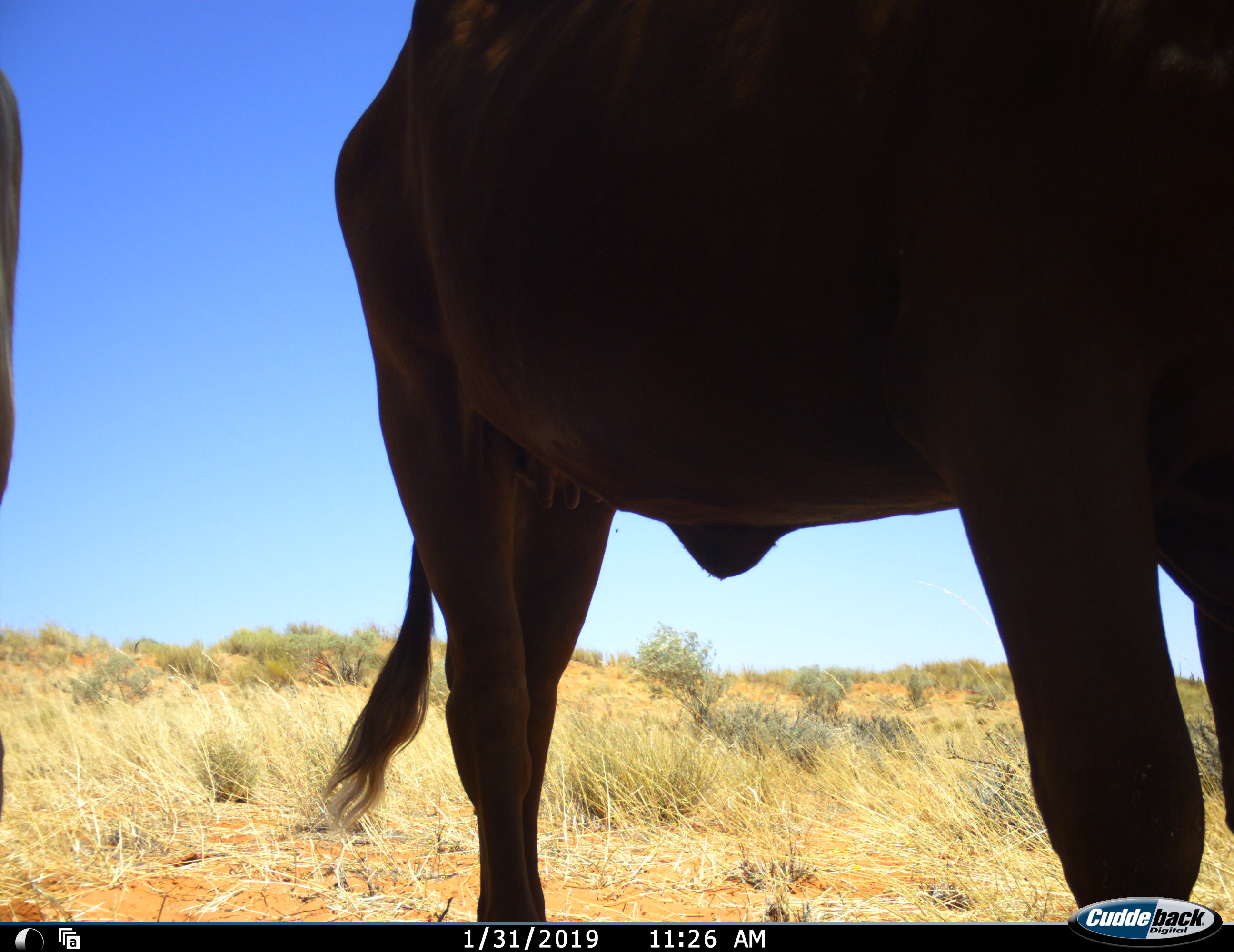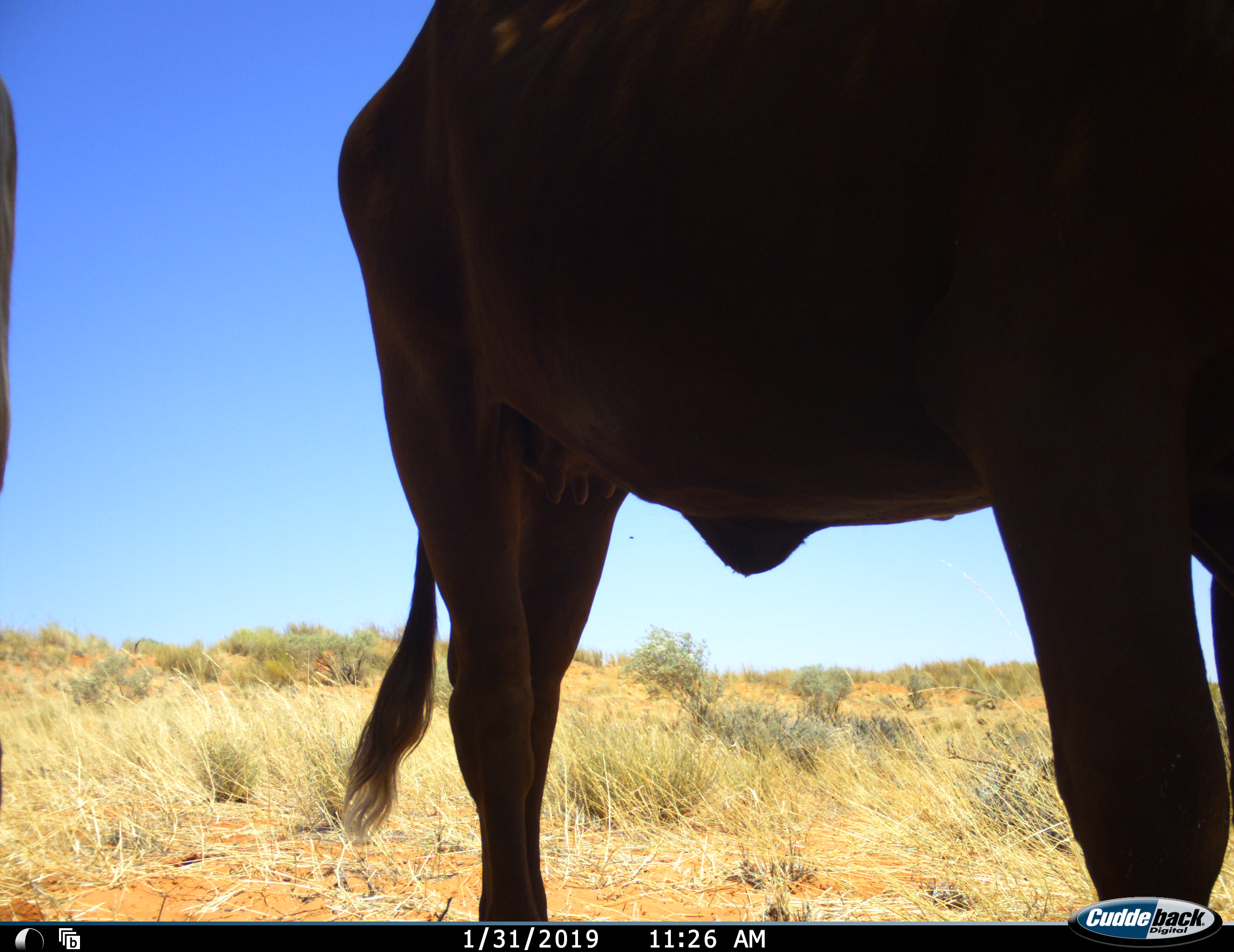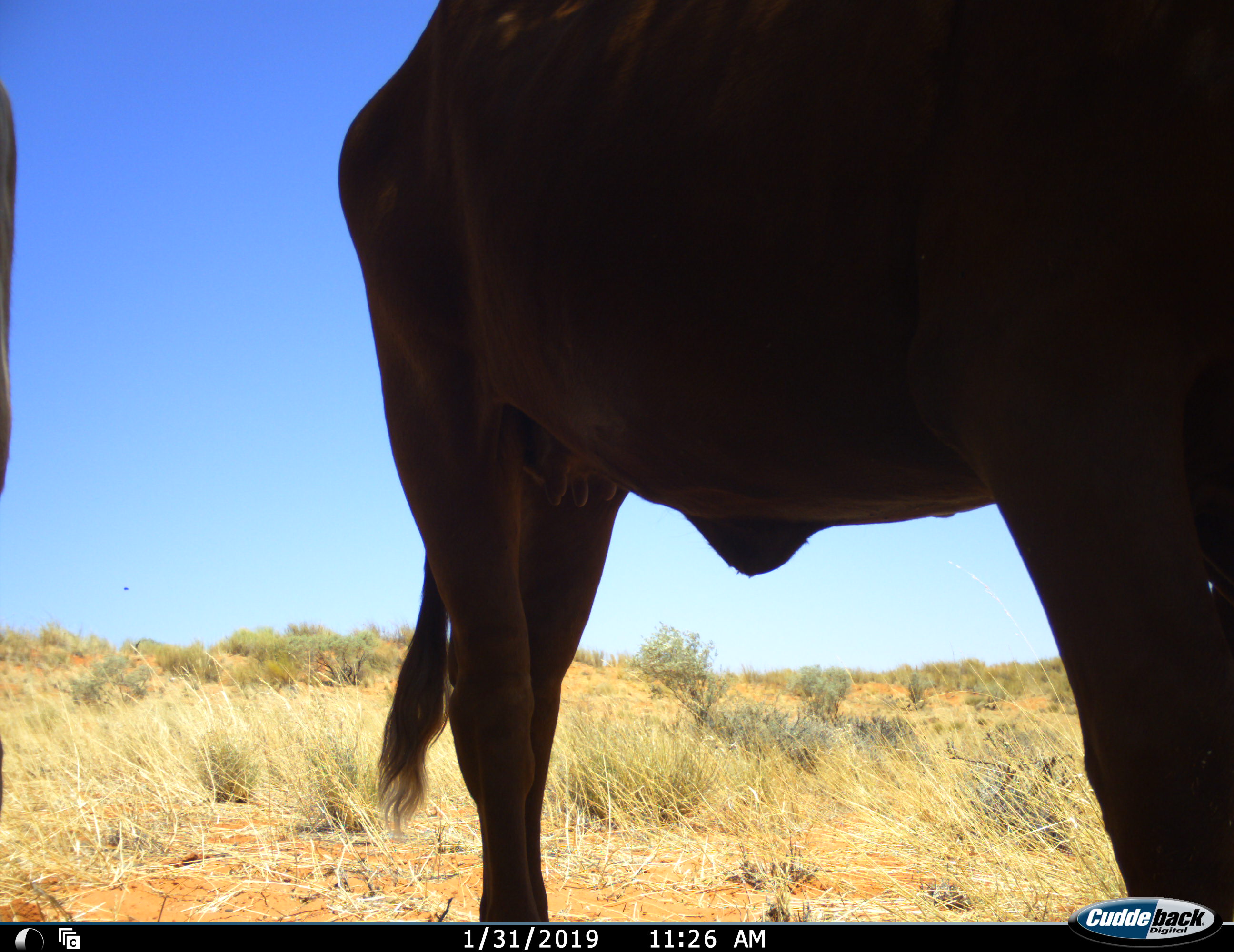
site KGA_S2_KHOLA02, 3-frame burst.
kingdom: Animalia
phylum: Chordata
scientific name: Vertebrata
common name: domestic animal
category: domesticanimal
Domesticanimal (domestic animal) (Vertebrata), count 2. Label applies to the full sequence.